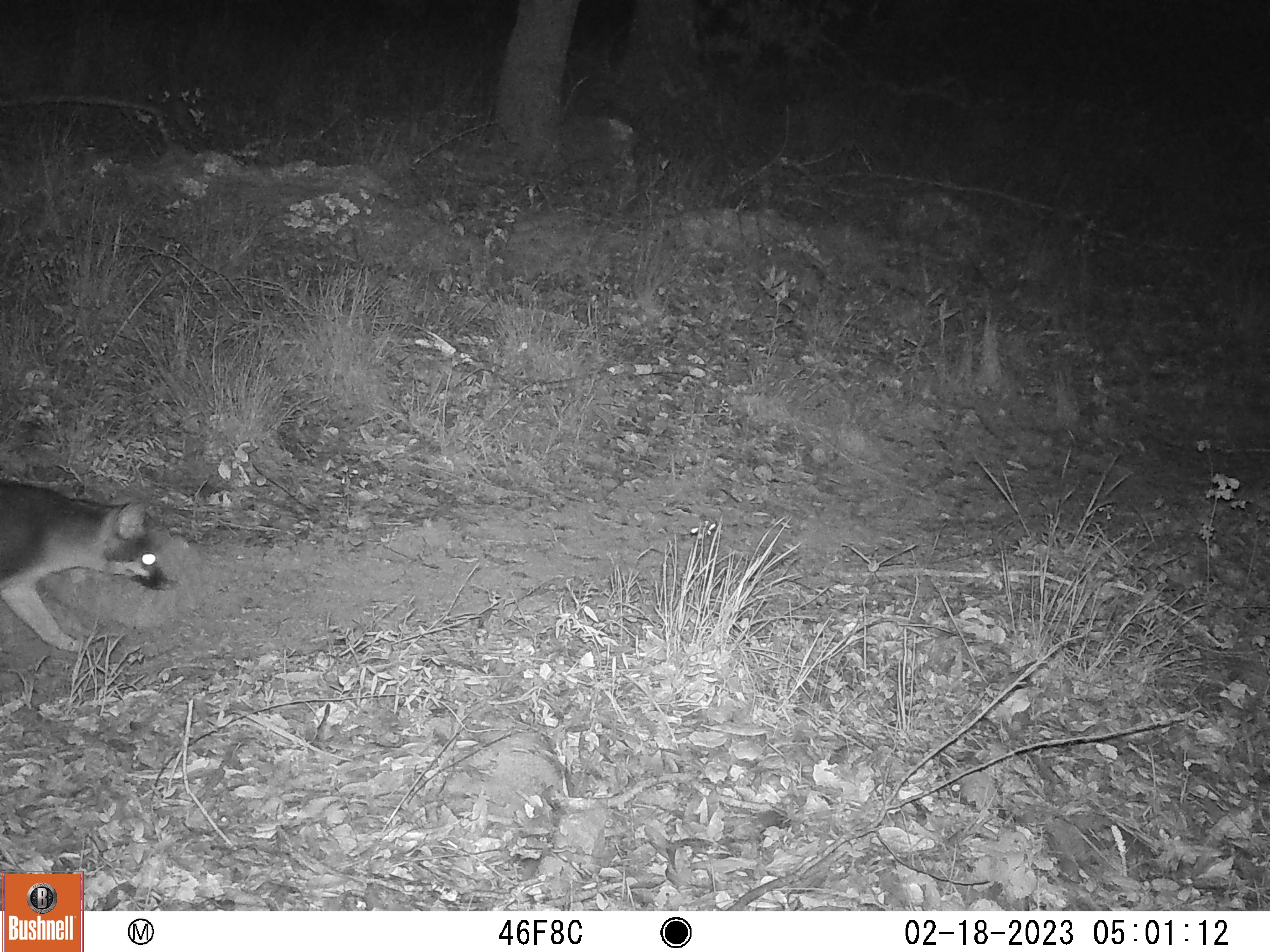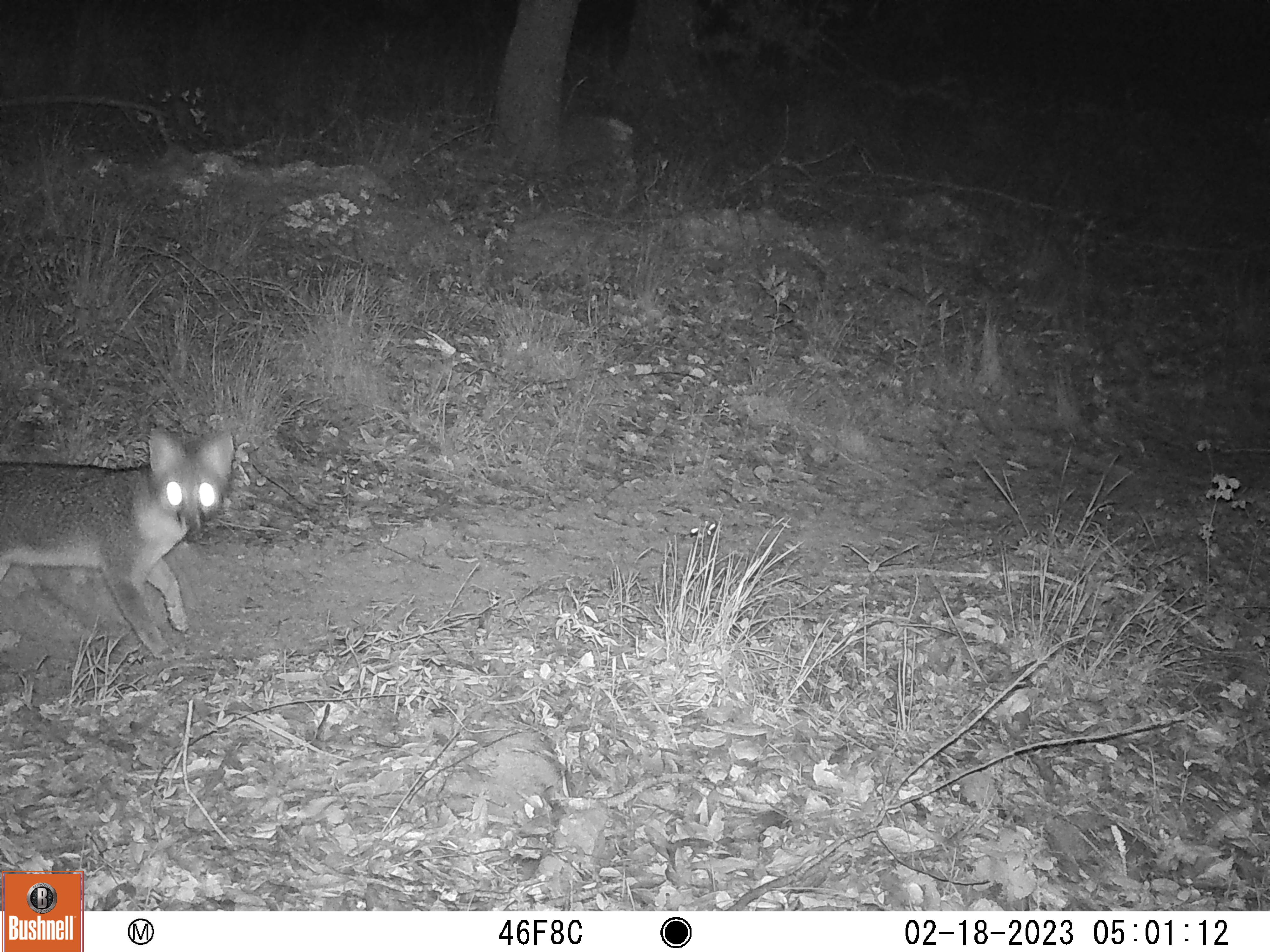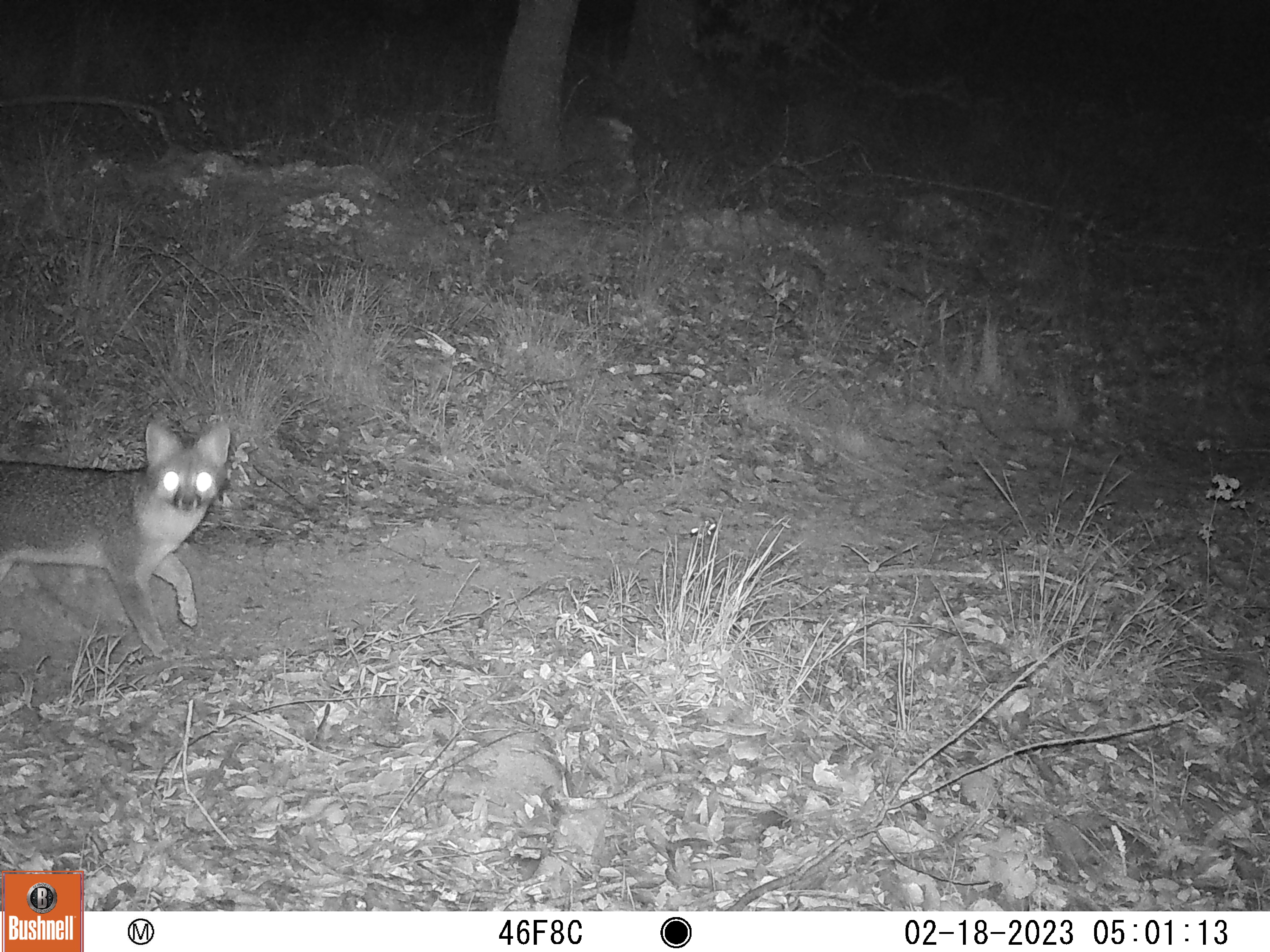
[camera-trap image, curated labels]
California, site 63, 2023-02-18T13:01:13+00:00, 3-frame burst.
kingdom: Animalia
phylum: Chordata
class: Mammalia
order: Carnivora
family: Canidae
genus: Urocyon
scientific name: Urocyon cinereoargenteus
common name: gray fox